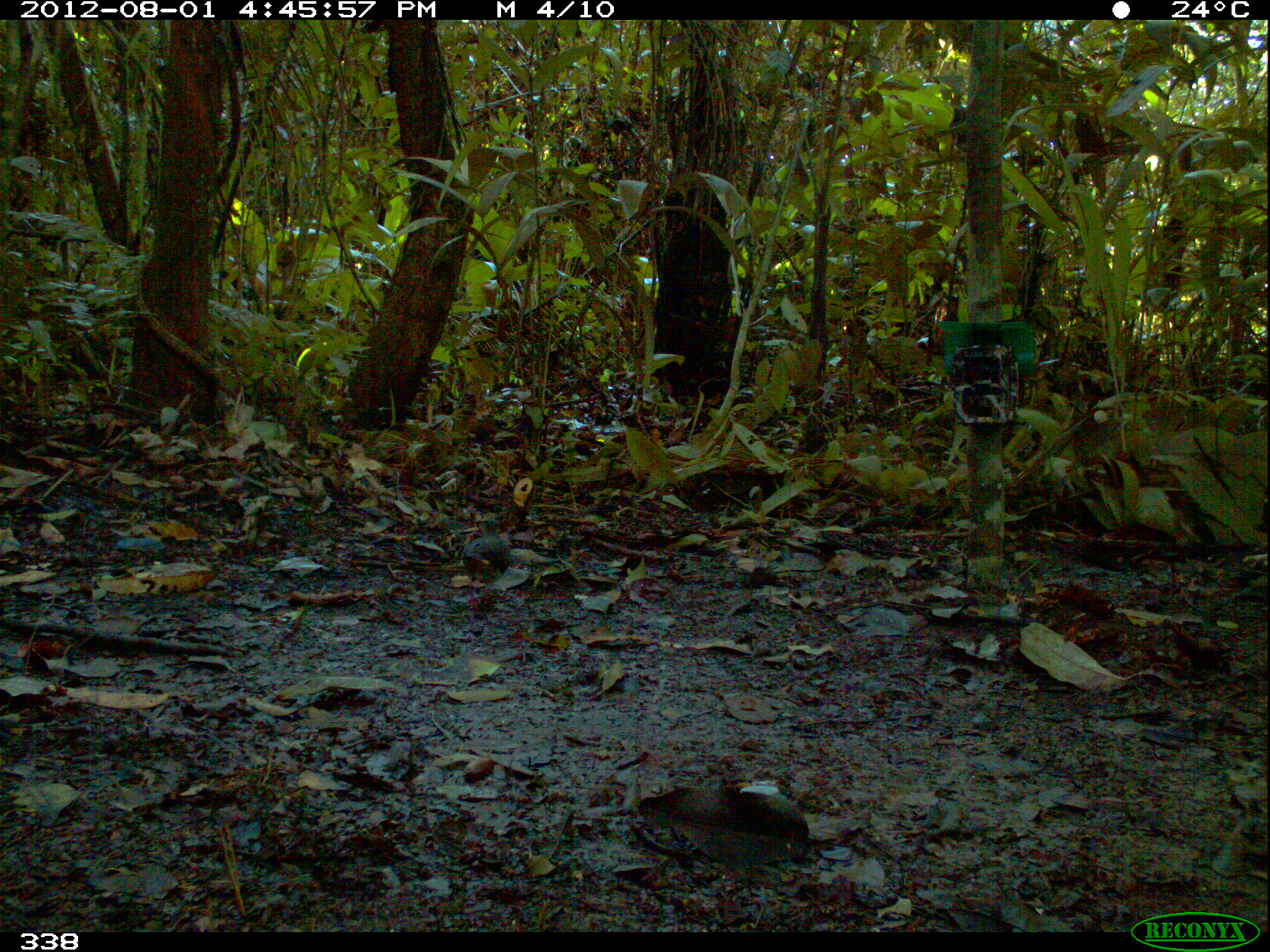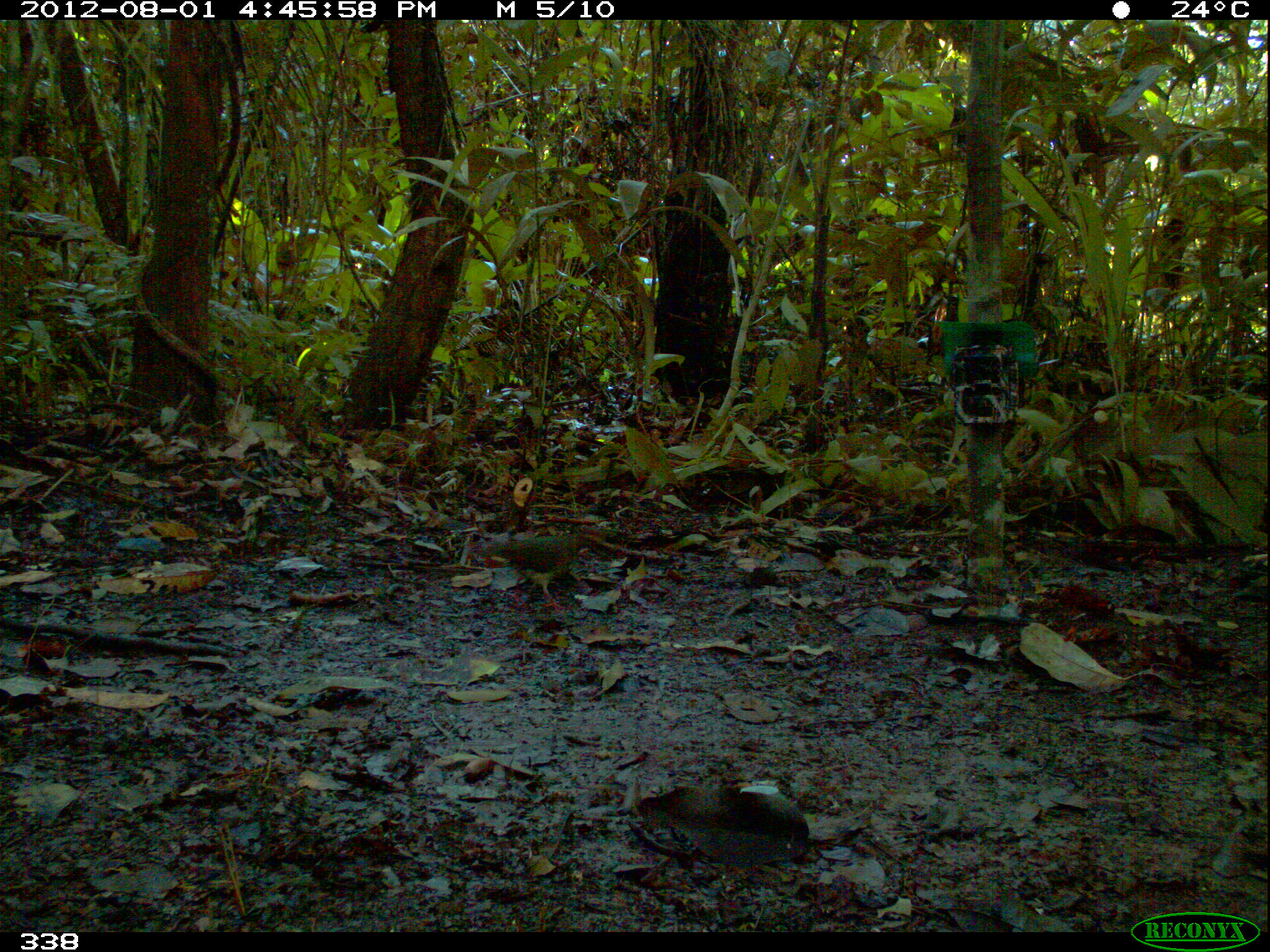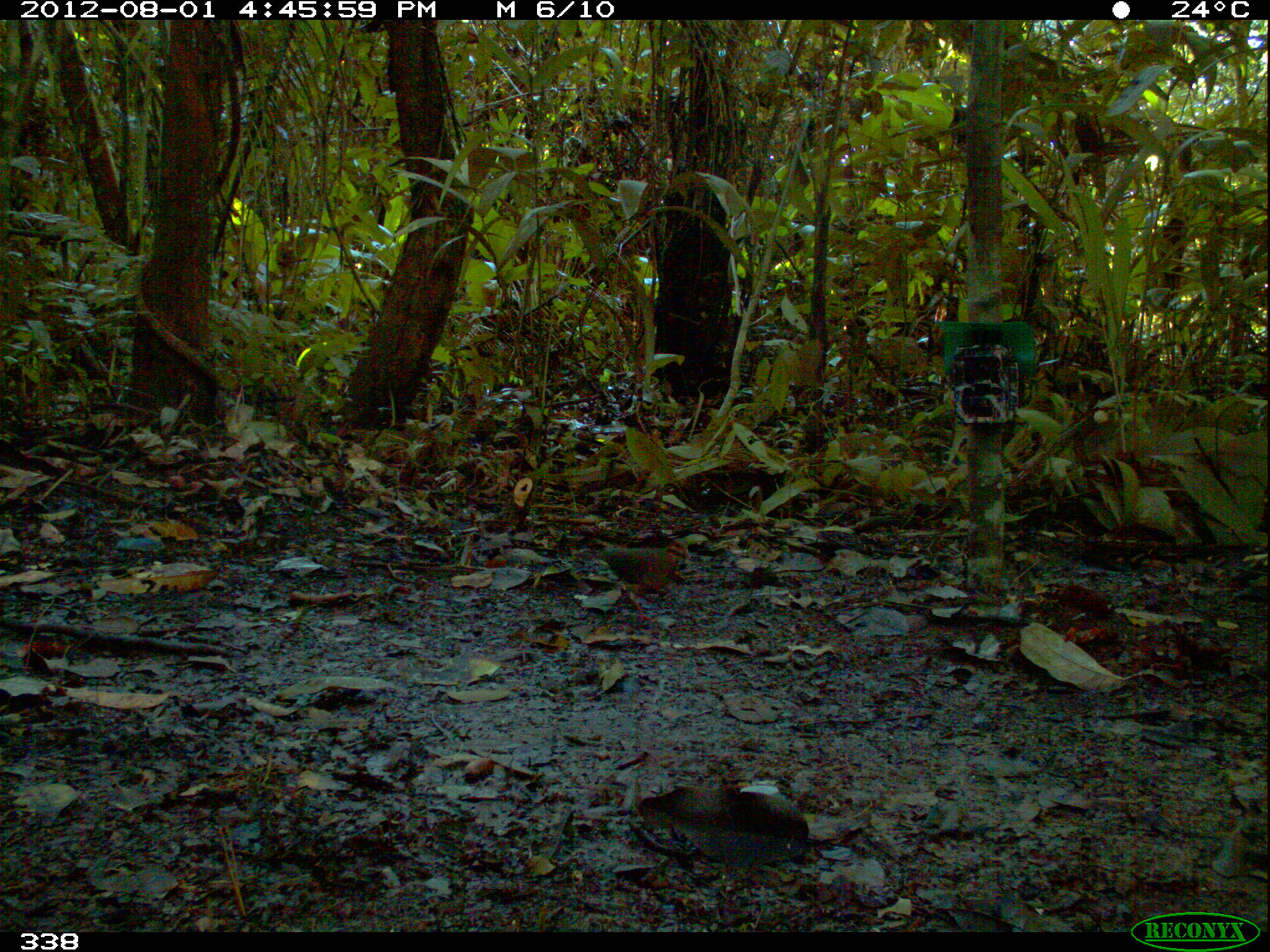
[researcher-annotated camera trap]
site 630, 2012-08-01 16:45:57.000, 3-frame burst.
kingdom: Animalia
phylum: Chordata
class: Aves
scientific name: Aves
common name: bird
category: unknown bird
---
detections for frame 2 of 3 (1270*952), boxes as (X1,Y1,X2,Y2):
unknown bird: (482,530,604,616)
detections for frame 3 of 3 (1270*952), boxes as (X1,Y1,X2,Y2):
unknown bird: (588,536,692,625)